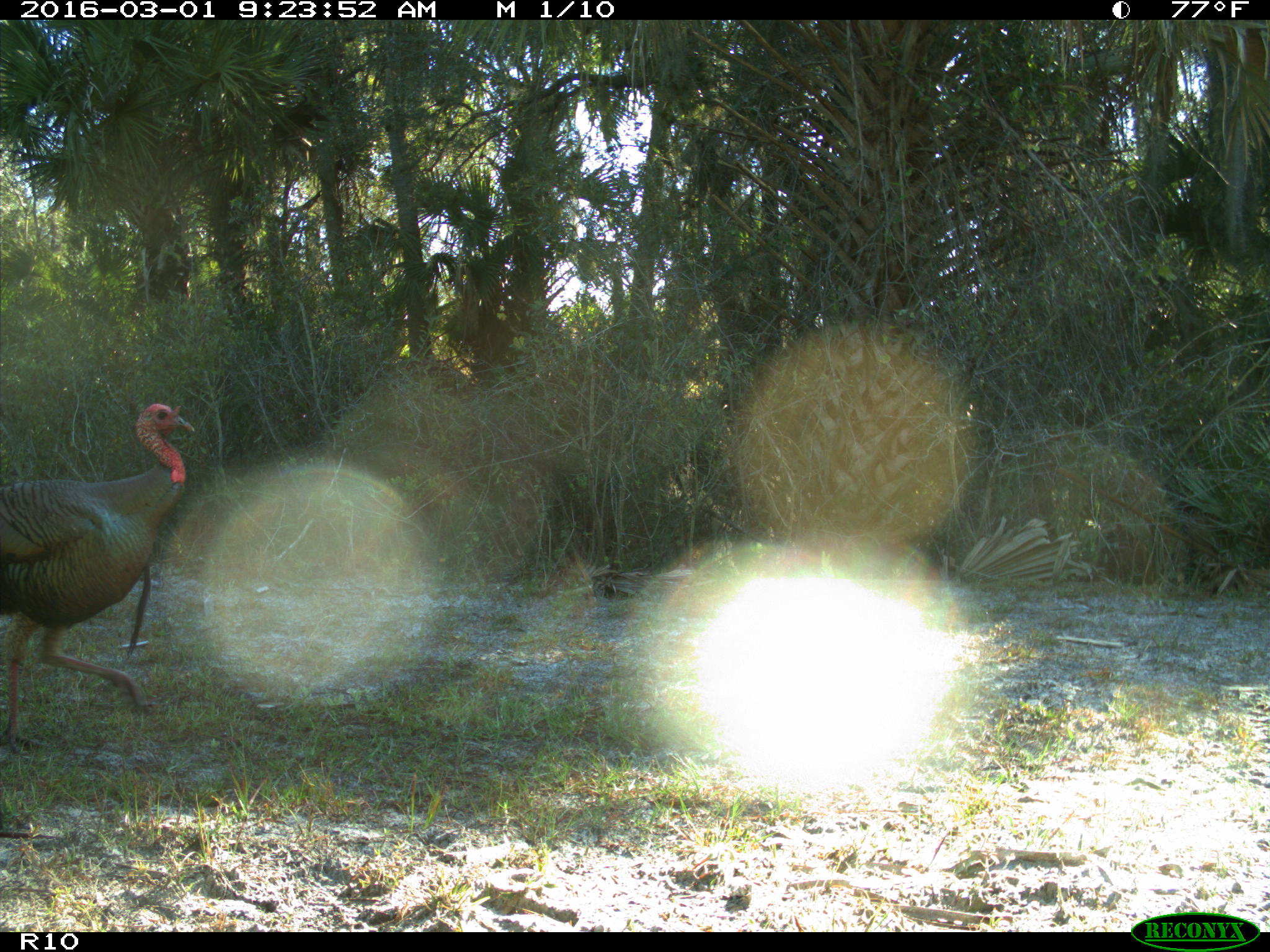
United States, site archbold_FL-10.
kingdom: Animalia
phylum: Chordata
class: Aves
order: Galliformes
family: Phasianidae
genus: Meleagris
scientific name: Meleagris gallopavo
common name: wild turkey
Meleagris gallopavo (wild turkey).